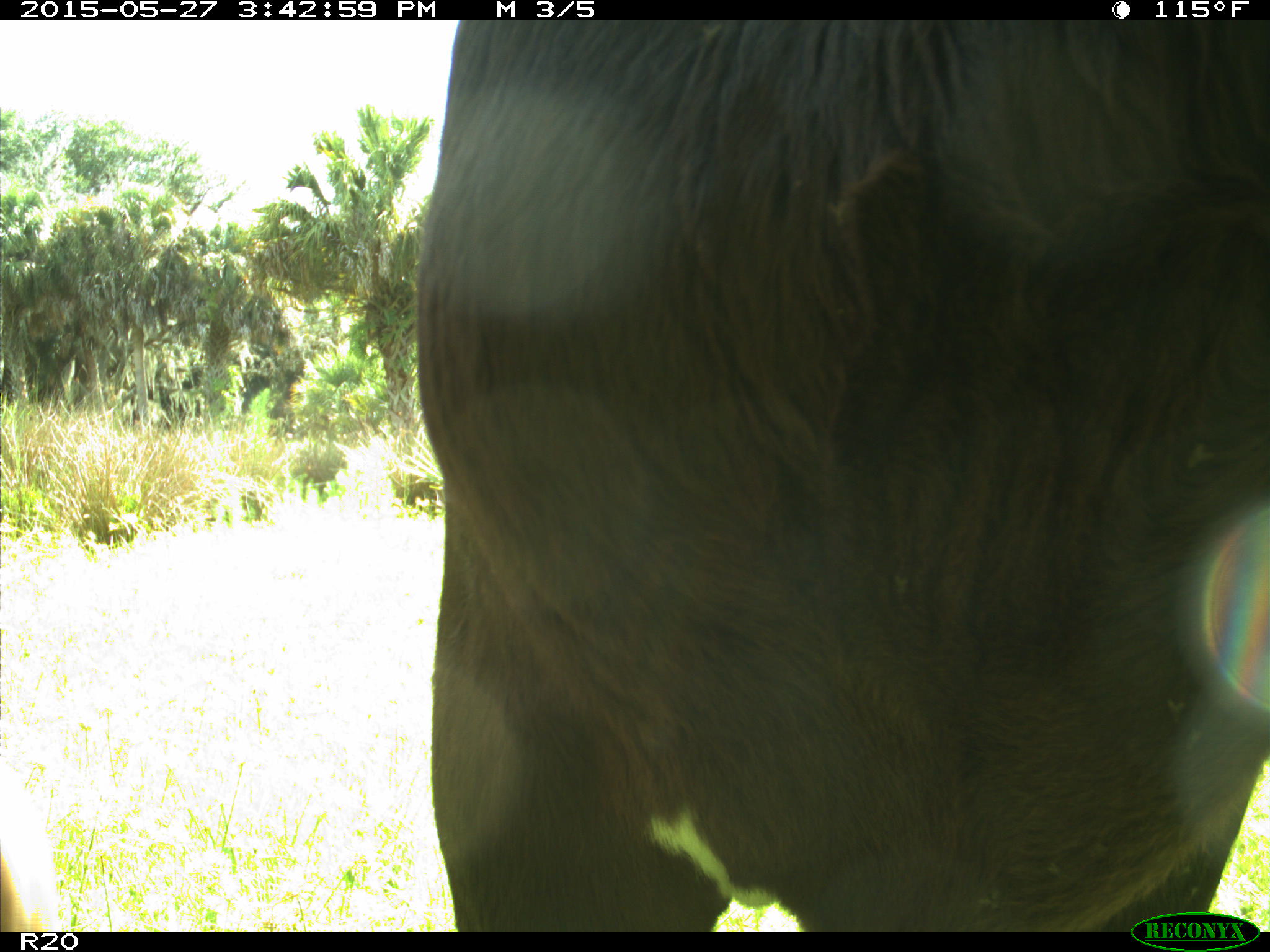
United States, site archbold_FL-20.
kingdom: Animalia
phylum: Chordata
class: Mammalia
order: Artiodactyla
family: Bovidae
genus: Bos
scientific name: Bos taurus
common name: domestic cow